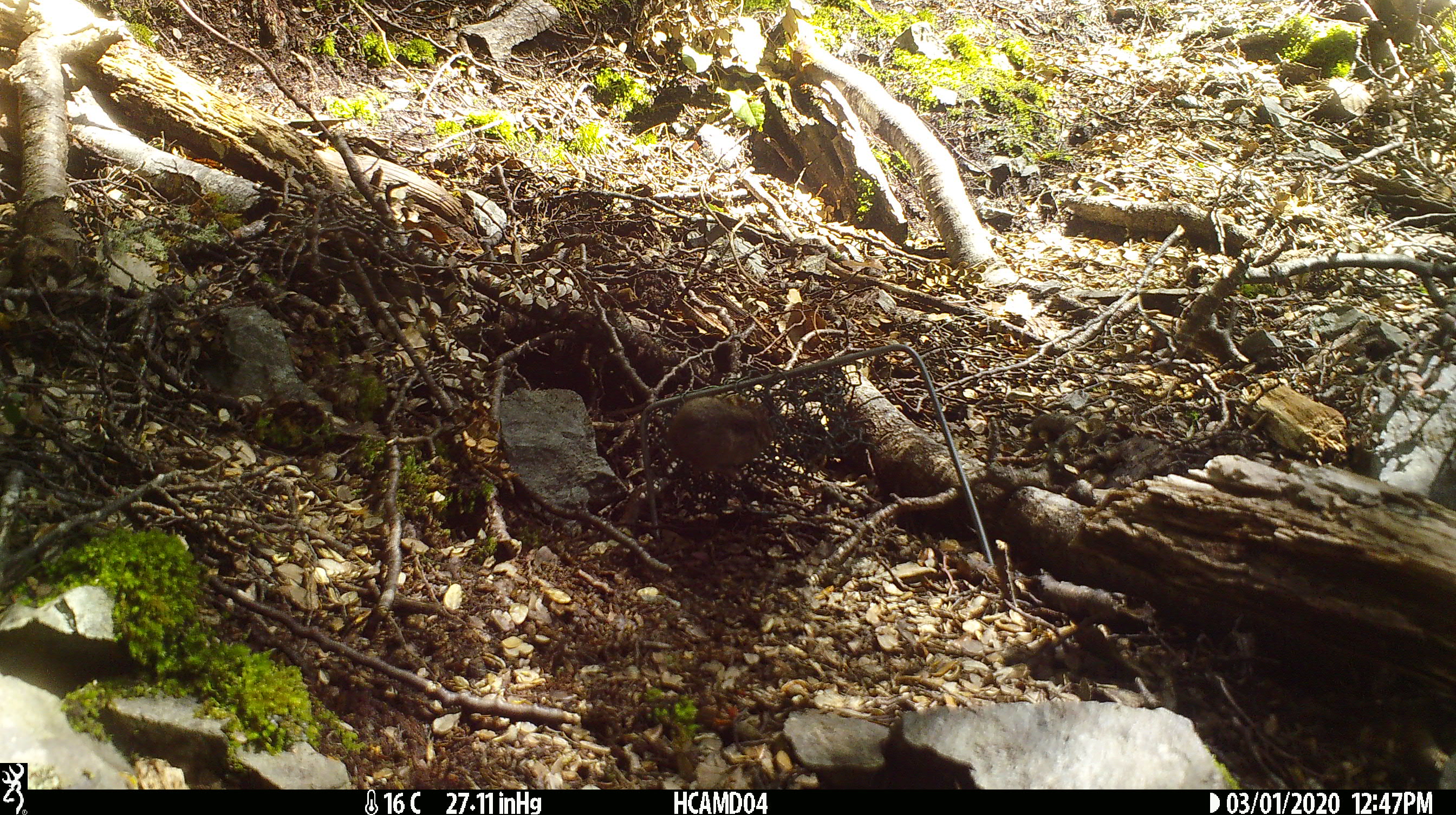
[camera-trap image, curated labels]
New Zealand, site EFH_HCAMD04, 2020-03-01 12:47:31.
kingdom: Animalia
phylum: Chordata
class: Mammalia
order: Rodentia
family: Muridae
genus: Mus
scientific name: Mus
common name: mouse